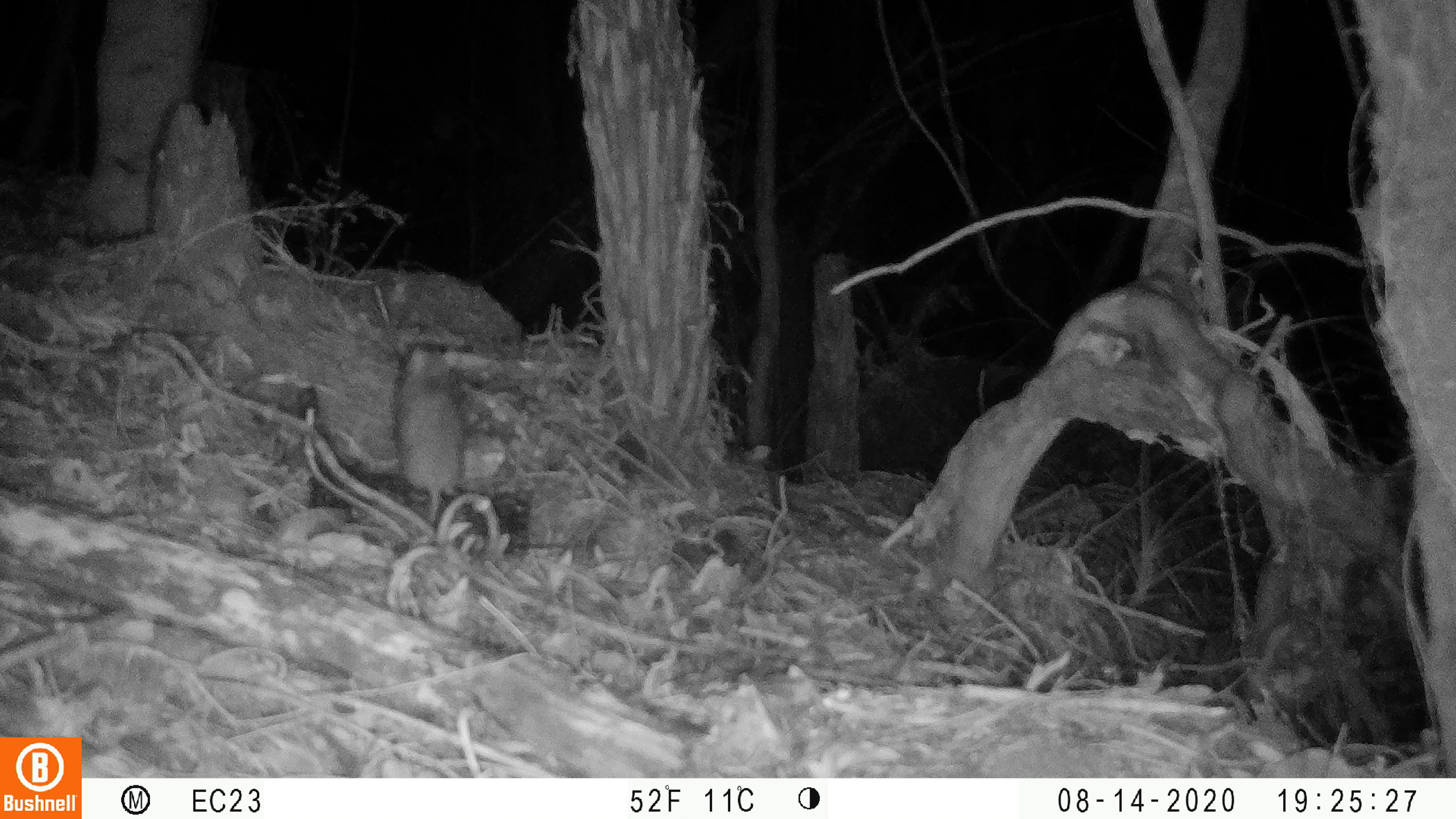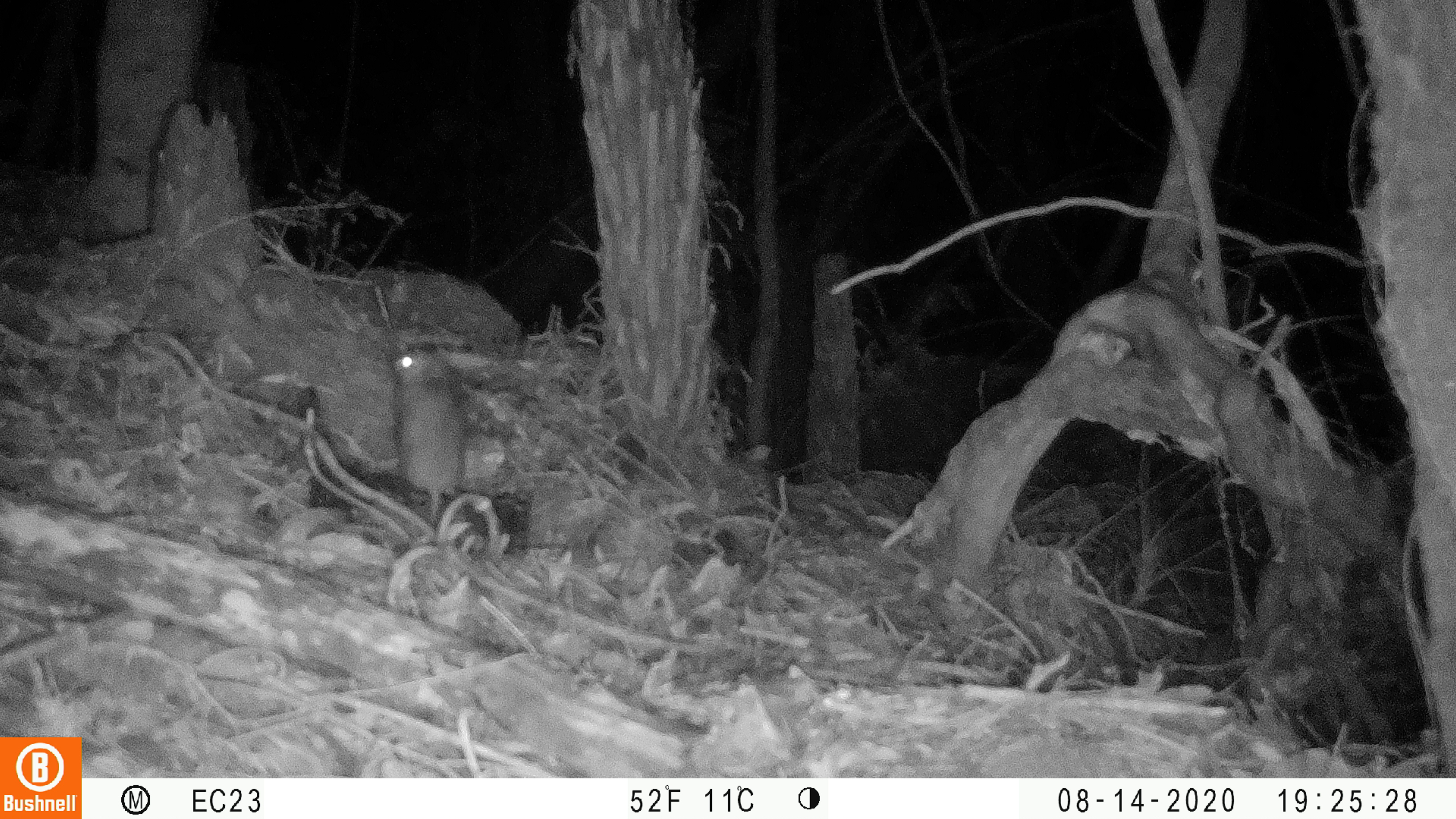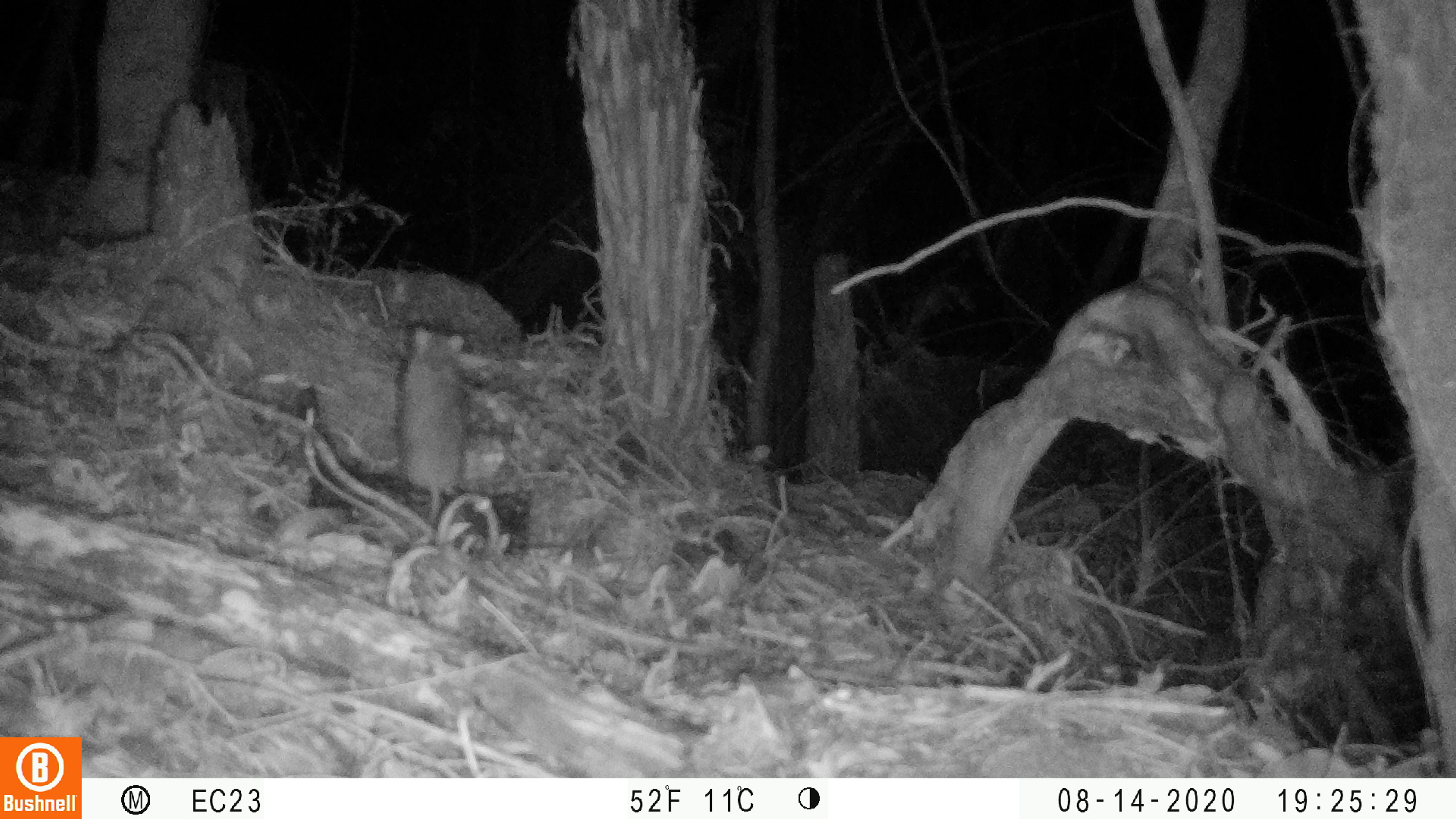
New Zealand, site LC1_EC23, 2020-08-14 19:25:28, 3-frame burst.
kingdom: Animalia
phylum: Chordata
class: Mammalia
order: Rodentia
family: Muridae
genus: Rattus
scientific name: Rattus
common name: rat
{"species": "rat (Rattus)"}